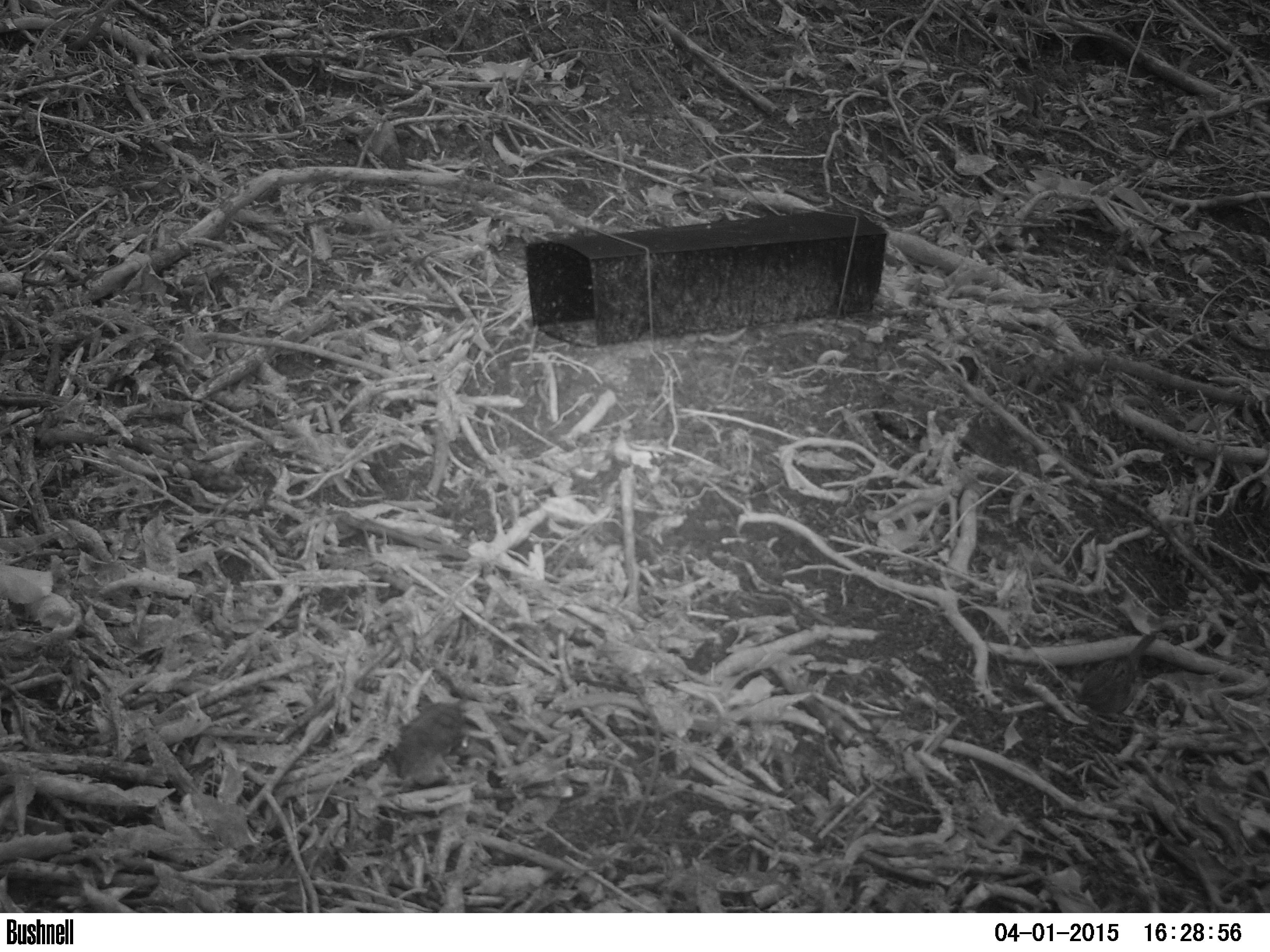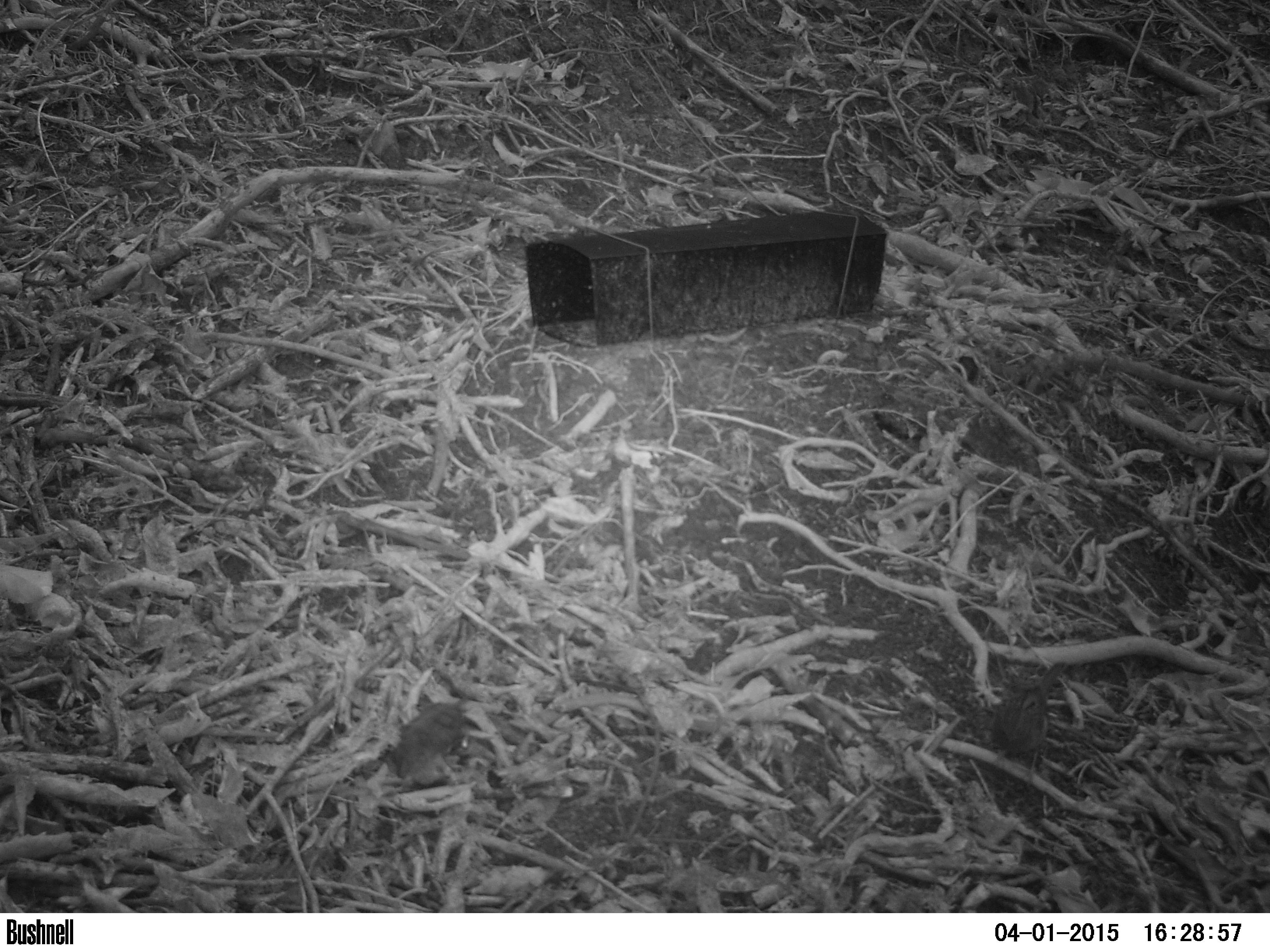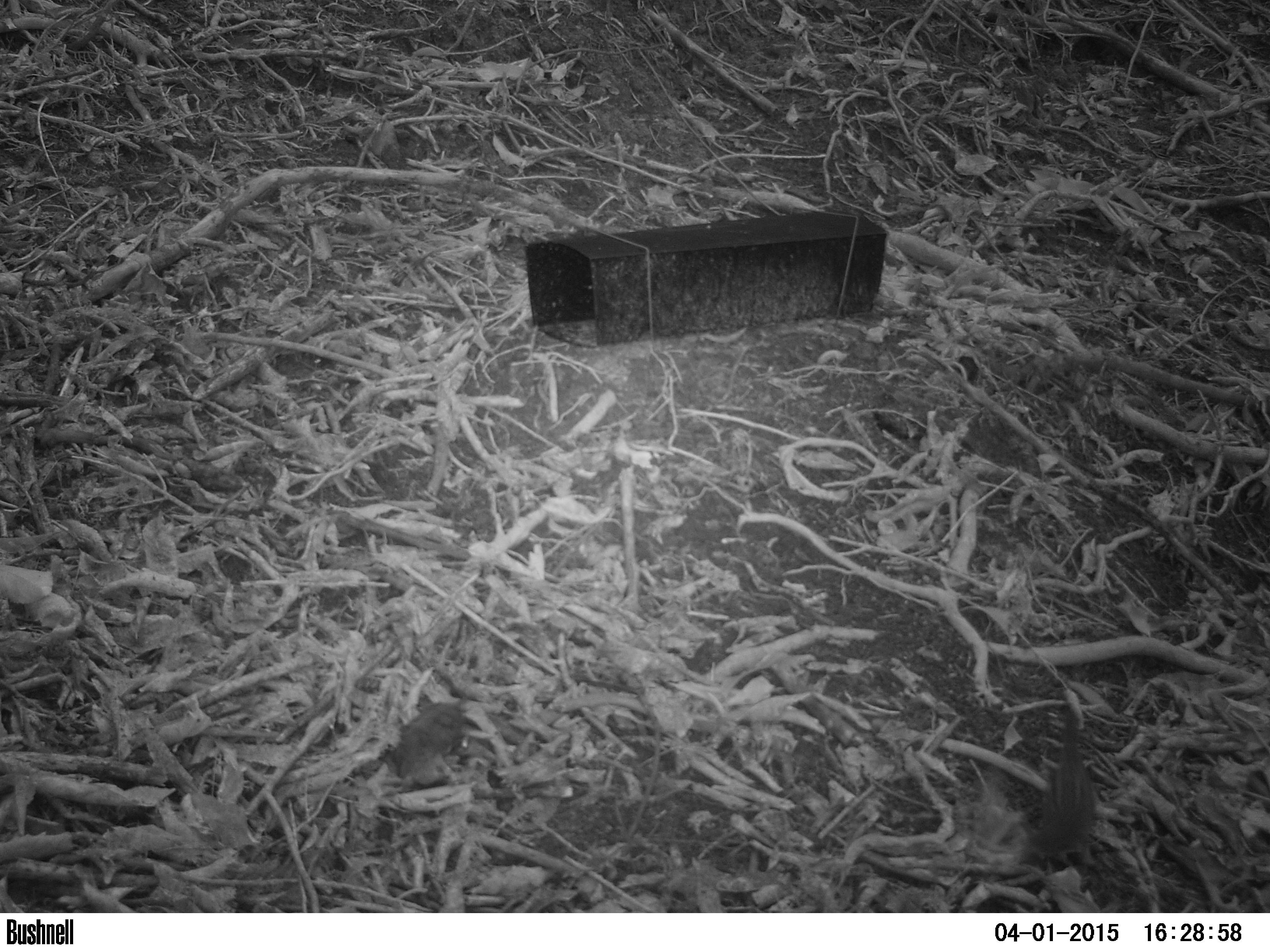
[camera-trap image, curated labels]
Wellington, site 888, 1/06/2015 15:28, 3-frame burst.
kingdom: Animalia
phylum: Chordata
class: Aves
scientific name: Aves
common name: bird